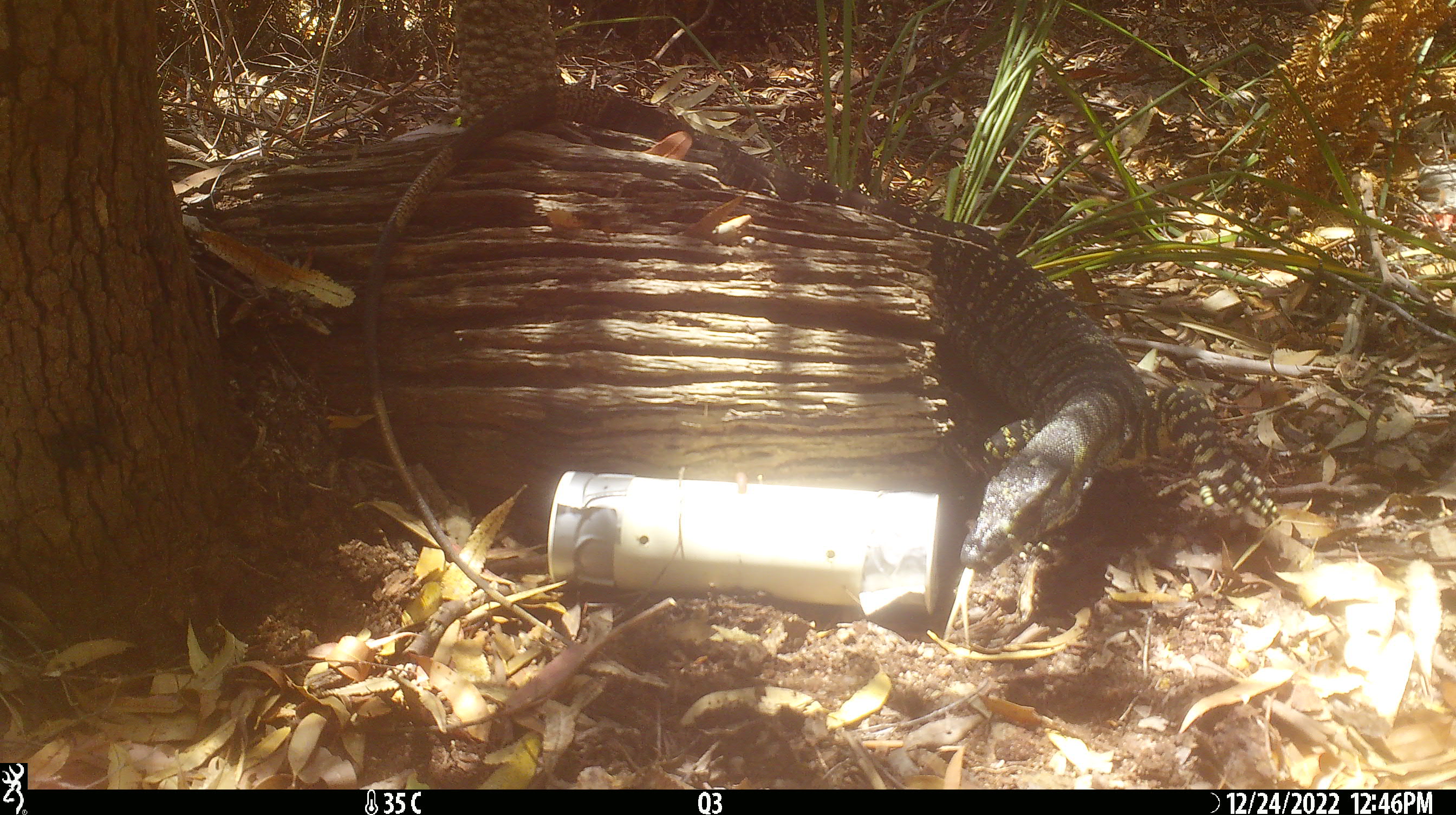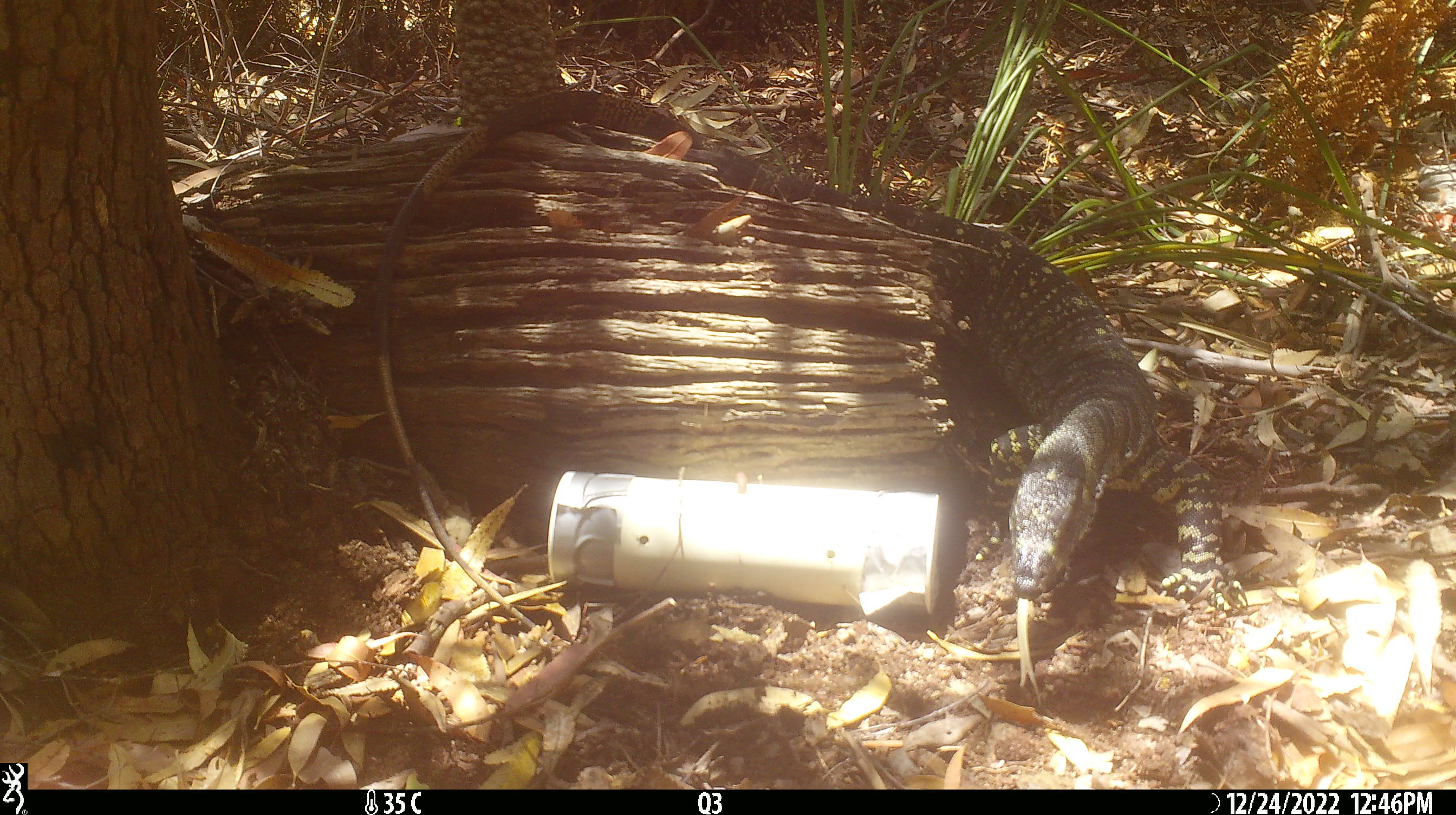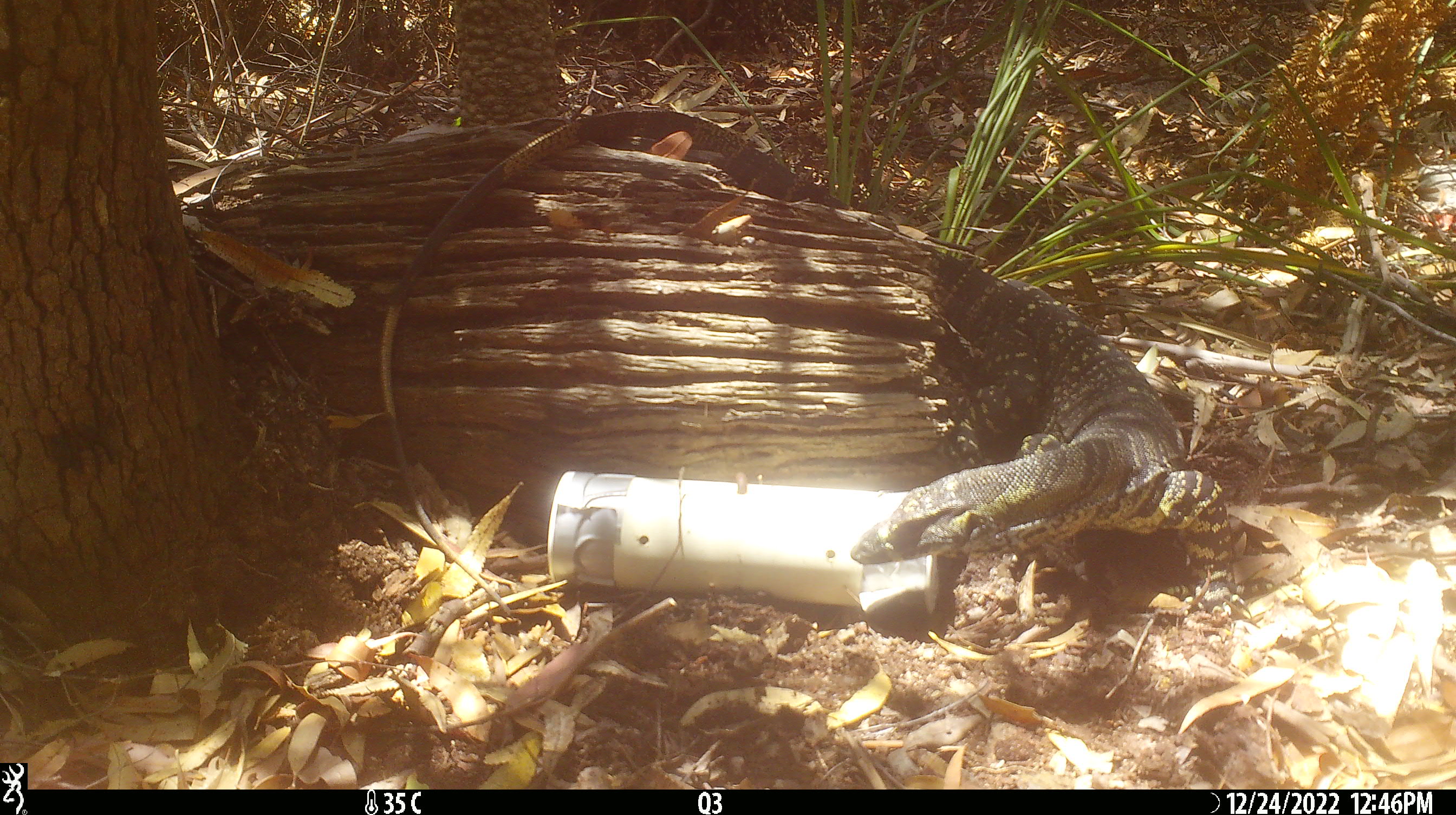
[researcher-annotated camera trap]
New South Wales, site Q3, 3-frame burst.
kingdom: Animalia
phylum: Chordata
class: Reptilia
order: Squamata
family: Varanidae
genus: Varanus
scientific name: Varanus varius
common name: lace monitor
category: goanna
Goanna (lace monitor) (Varanus varius).